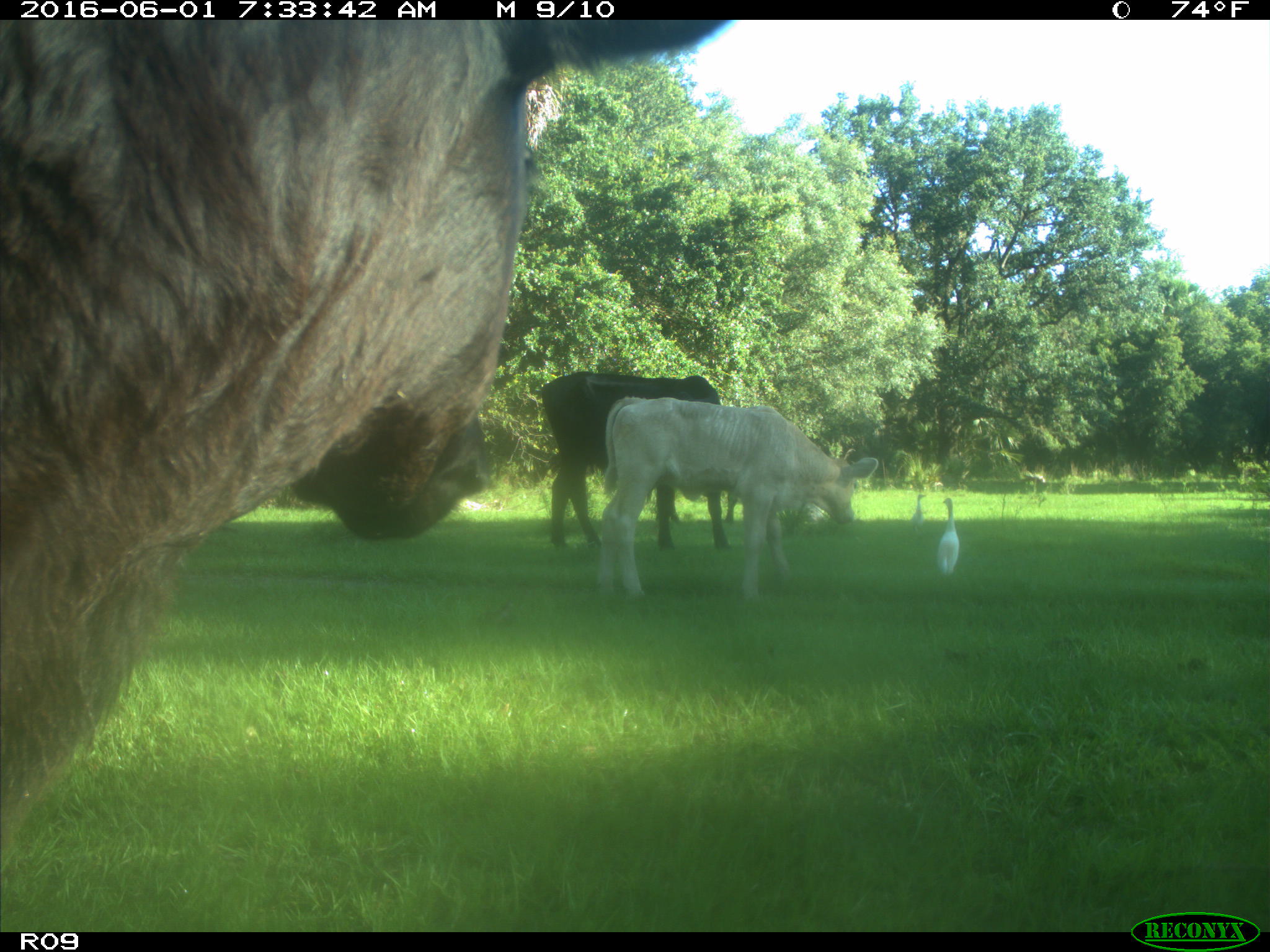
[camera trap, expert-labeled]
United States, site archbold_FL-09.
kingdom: Animalia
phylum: Chordata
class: Mammalia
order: Artiodactyla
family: Bovidae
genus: Bos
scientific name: Bos taurus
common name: domestic cow